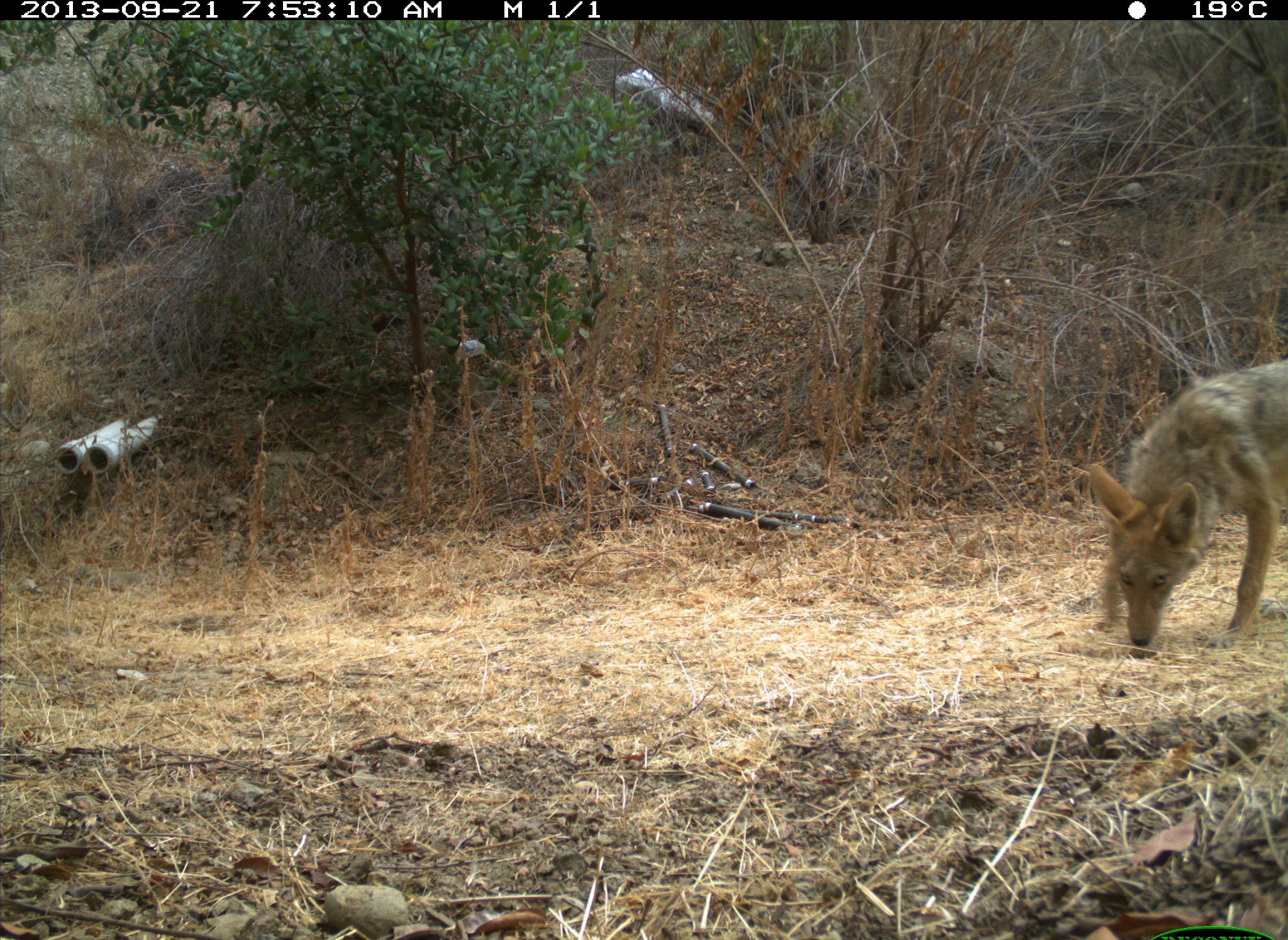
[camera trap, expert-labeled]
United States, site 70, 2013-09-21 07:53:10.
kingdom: Animalia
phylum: Chordata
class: Mammalia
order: Carnivora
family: Canidae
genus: Canis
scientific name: Canis latrans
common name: coyote